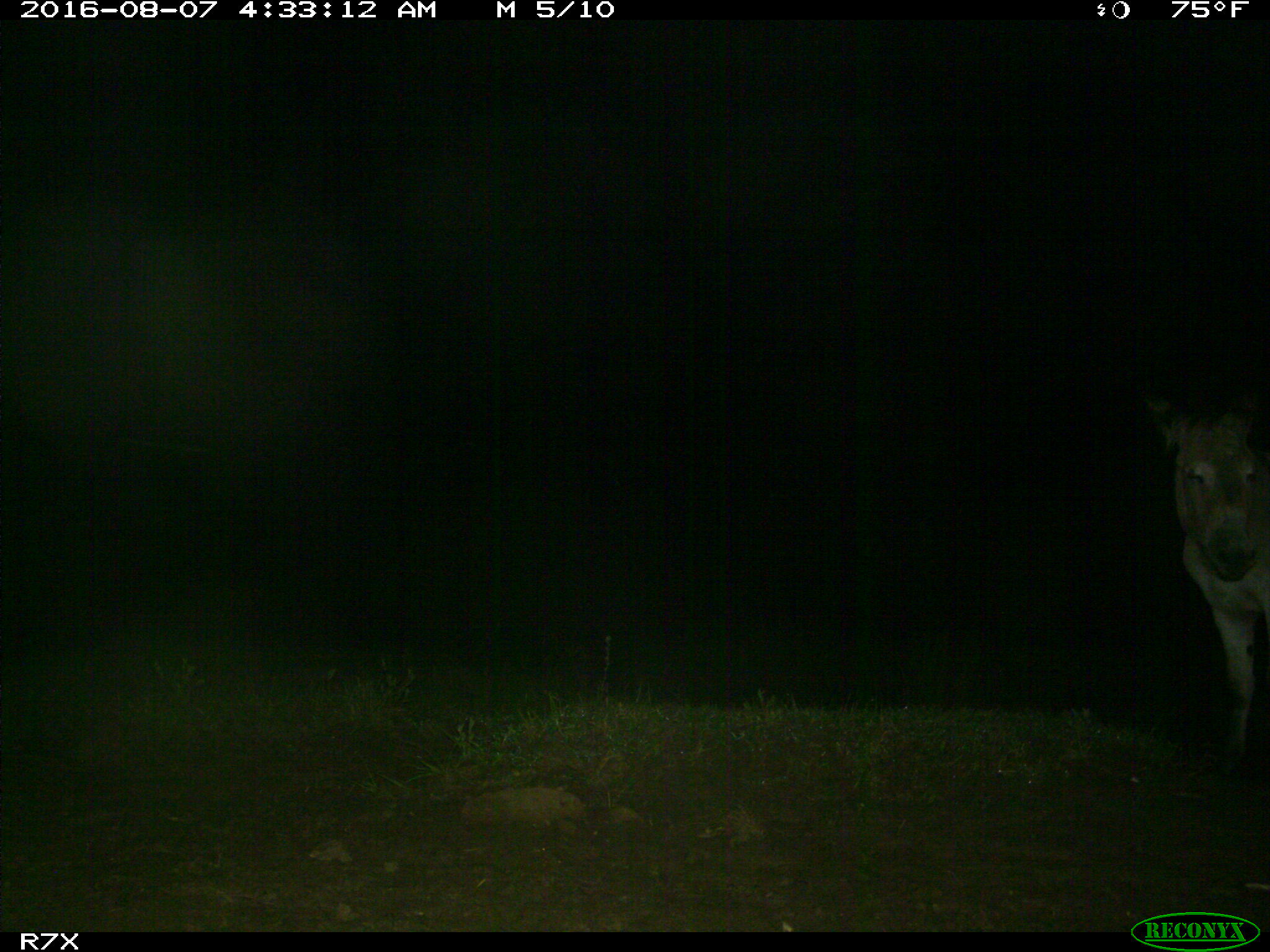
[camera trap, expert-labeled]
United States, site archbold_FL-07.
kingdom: Animalia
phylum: Chordata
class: Mammalia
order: Perissodactyla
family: Equidae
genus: Equus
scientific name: Equus africanus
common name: african wild ass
Equus africanus (african wild ass).